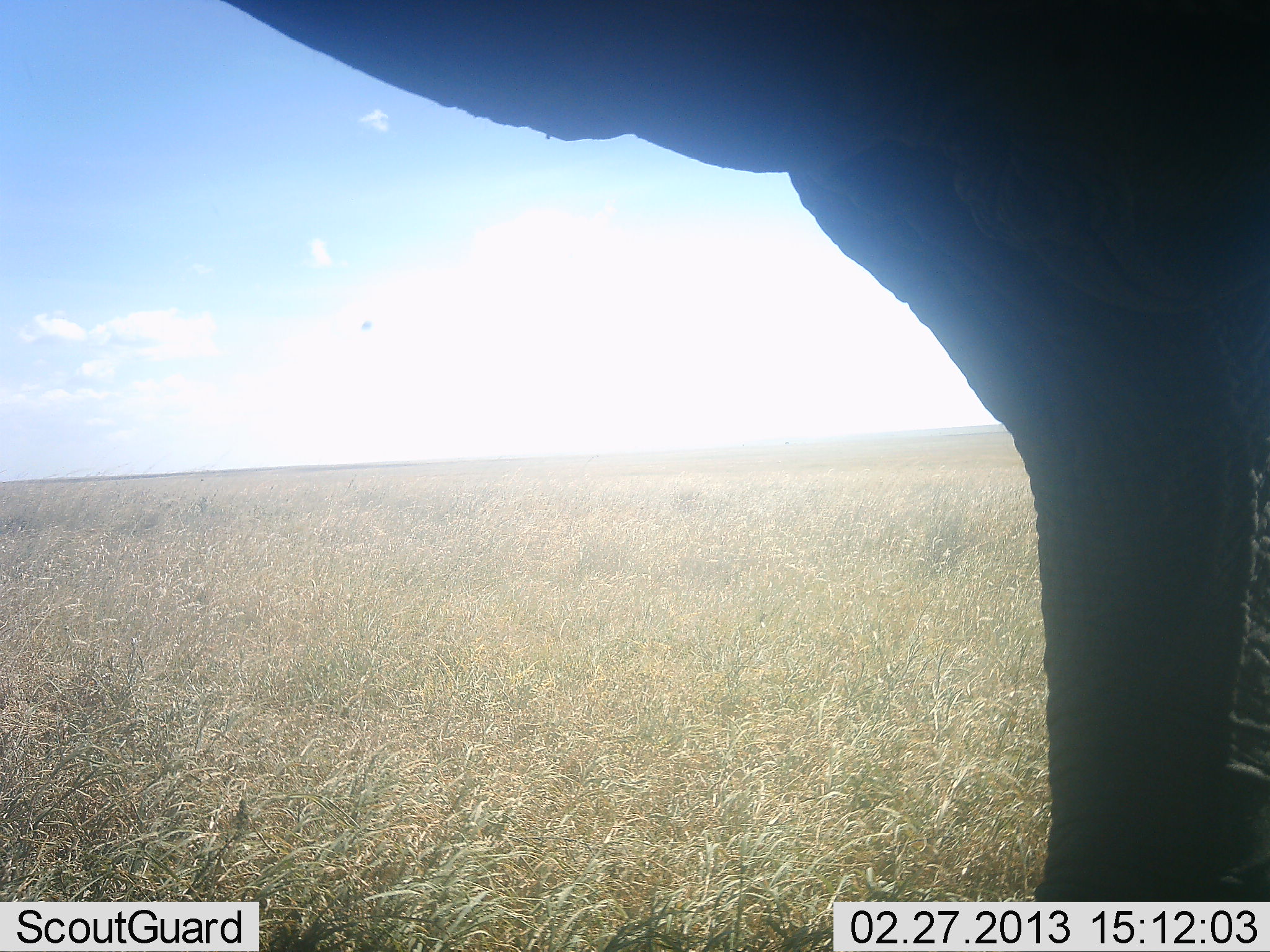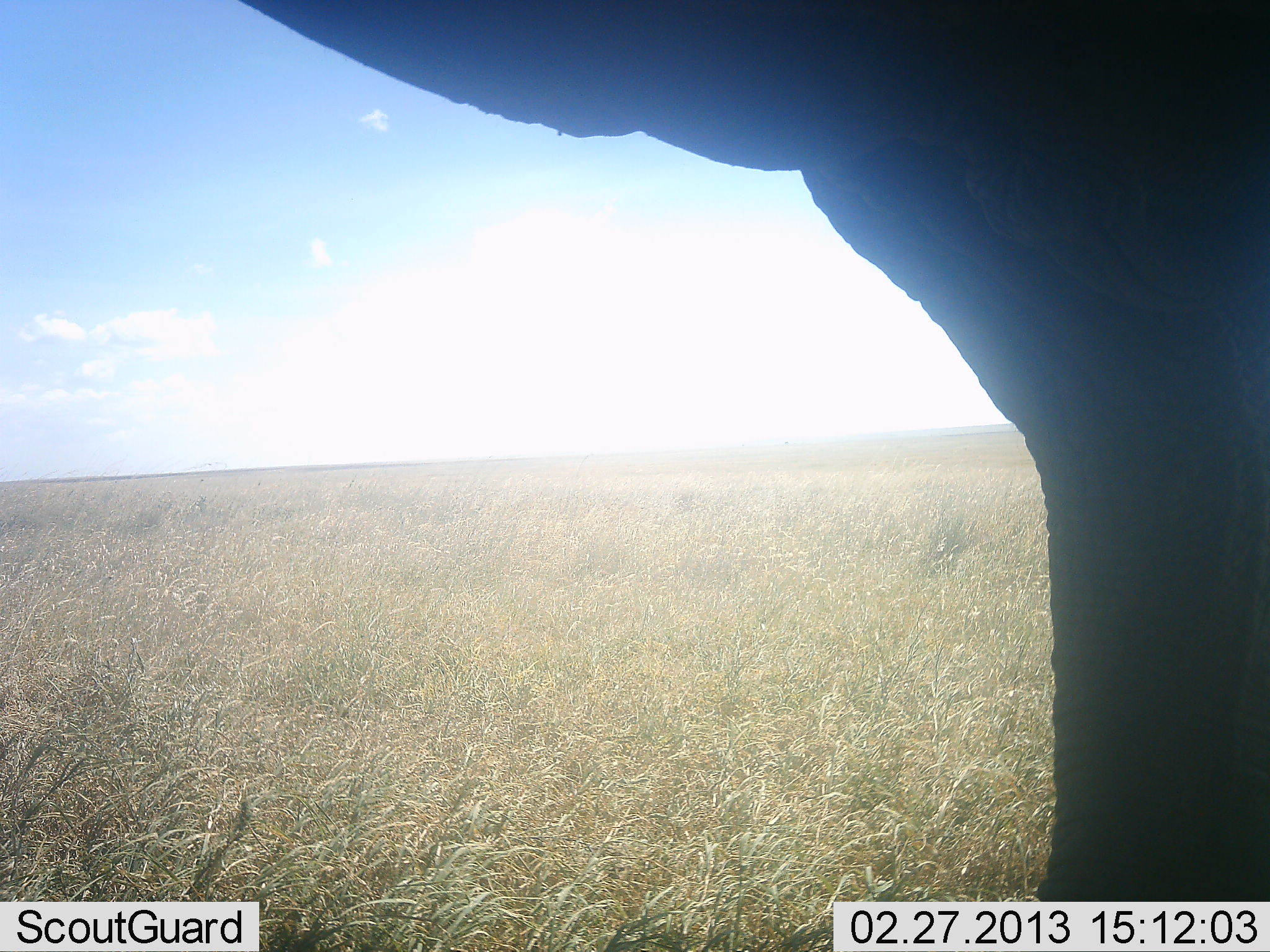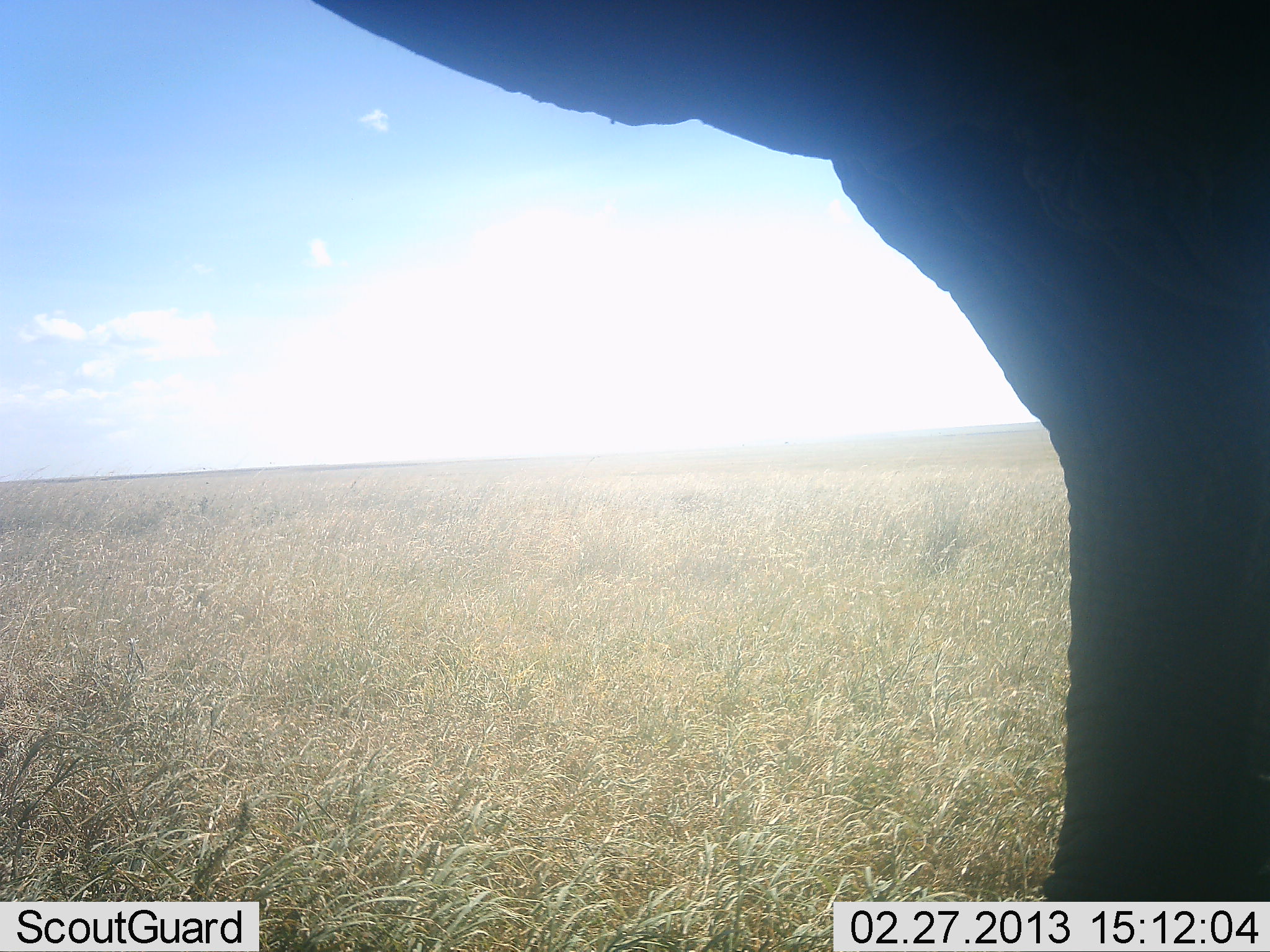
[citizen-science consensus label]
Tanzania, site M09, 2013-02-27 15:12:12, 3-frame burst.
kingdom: Animalia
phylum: Chordata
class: Mammalia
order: Proboscidea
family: Elephantidae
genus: Loxodonta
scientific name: Loxodonta africana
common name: african bush elephant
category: elephant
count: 1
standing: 94%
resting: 0%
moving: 6%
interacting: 0%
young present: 0%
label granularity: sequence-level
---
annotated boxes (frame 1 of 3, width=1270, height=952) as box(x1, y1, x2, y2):
animal: box(216, 0, 1270, 902)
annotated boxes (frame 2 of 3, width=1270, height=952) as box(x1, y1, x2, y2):
animal: box(241, 0, 1269, 901)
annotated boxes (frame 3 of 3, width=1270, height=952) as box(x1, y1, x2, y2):
animal: box(313, 0, 1269, 901)